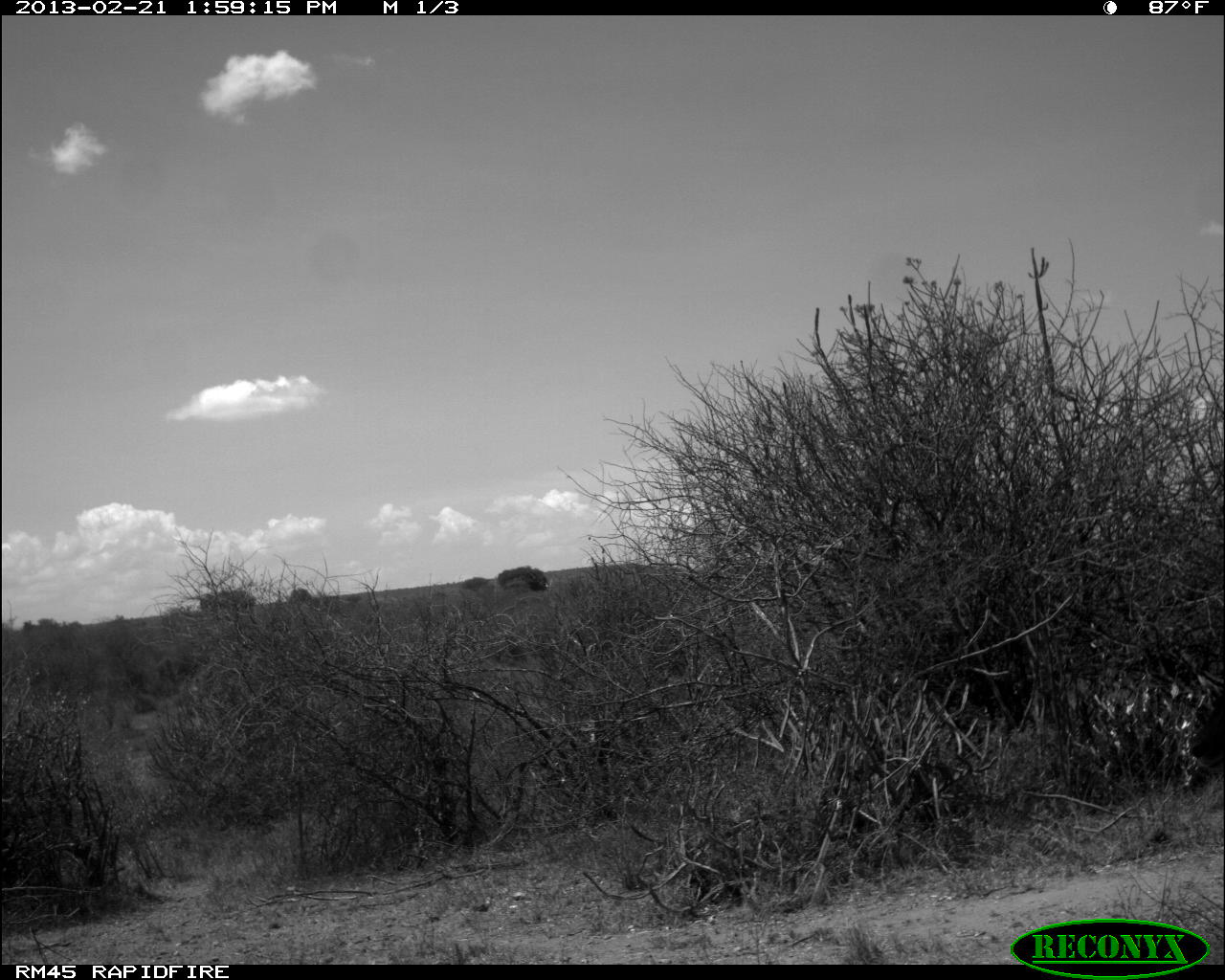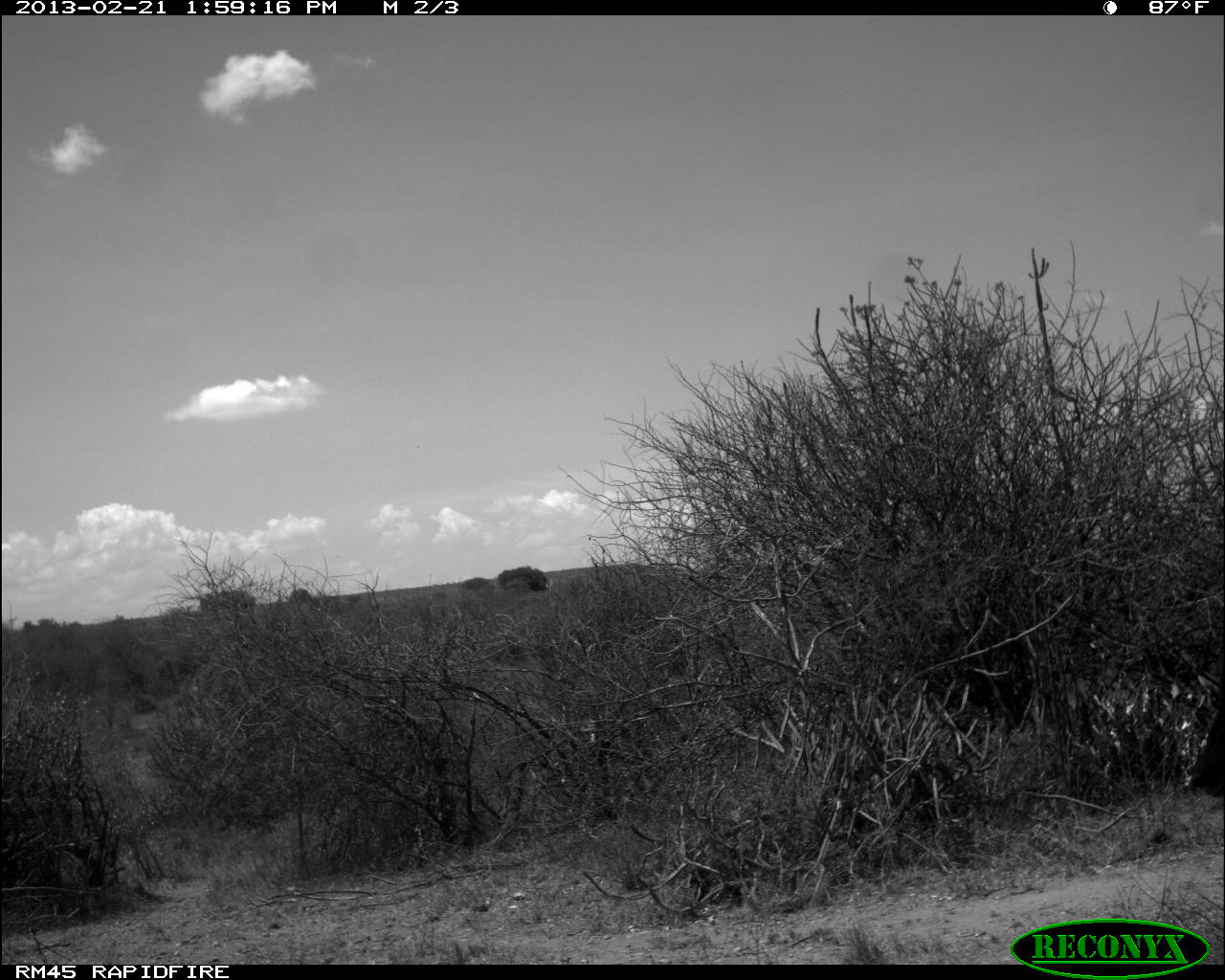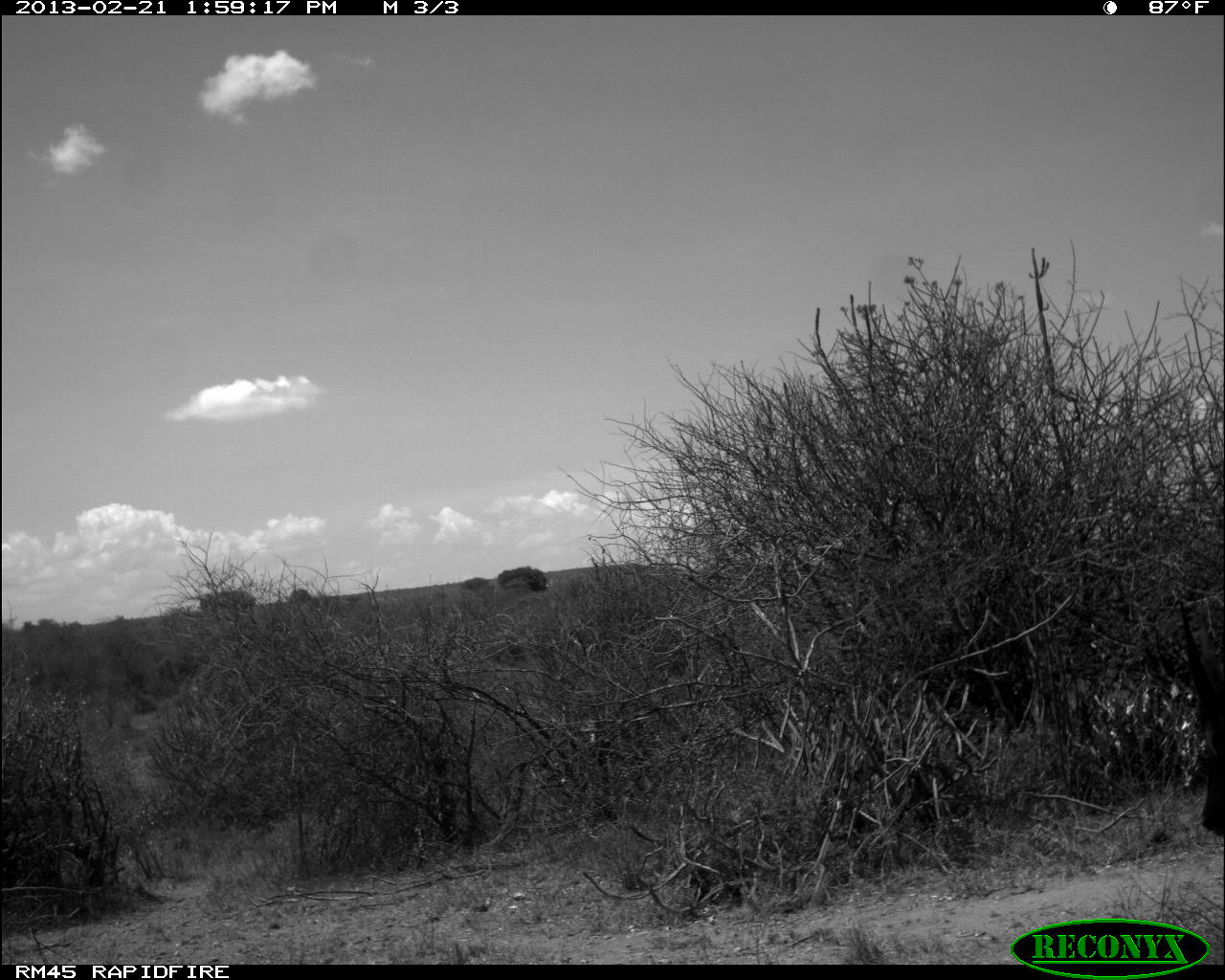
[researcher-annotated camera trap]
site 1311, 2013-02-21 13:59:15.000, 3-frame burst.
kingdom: Animalia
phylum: Chordata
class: Mammalia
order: Artiodactyla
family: Bovidae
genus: Aepyceros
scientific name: Aepyceros melampus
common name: impala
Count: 1.